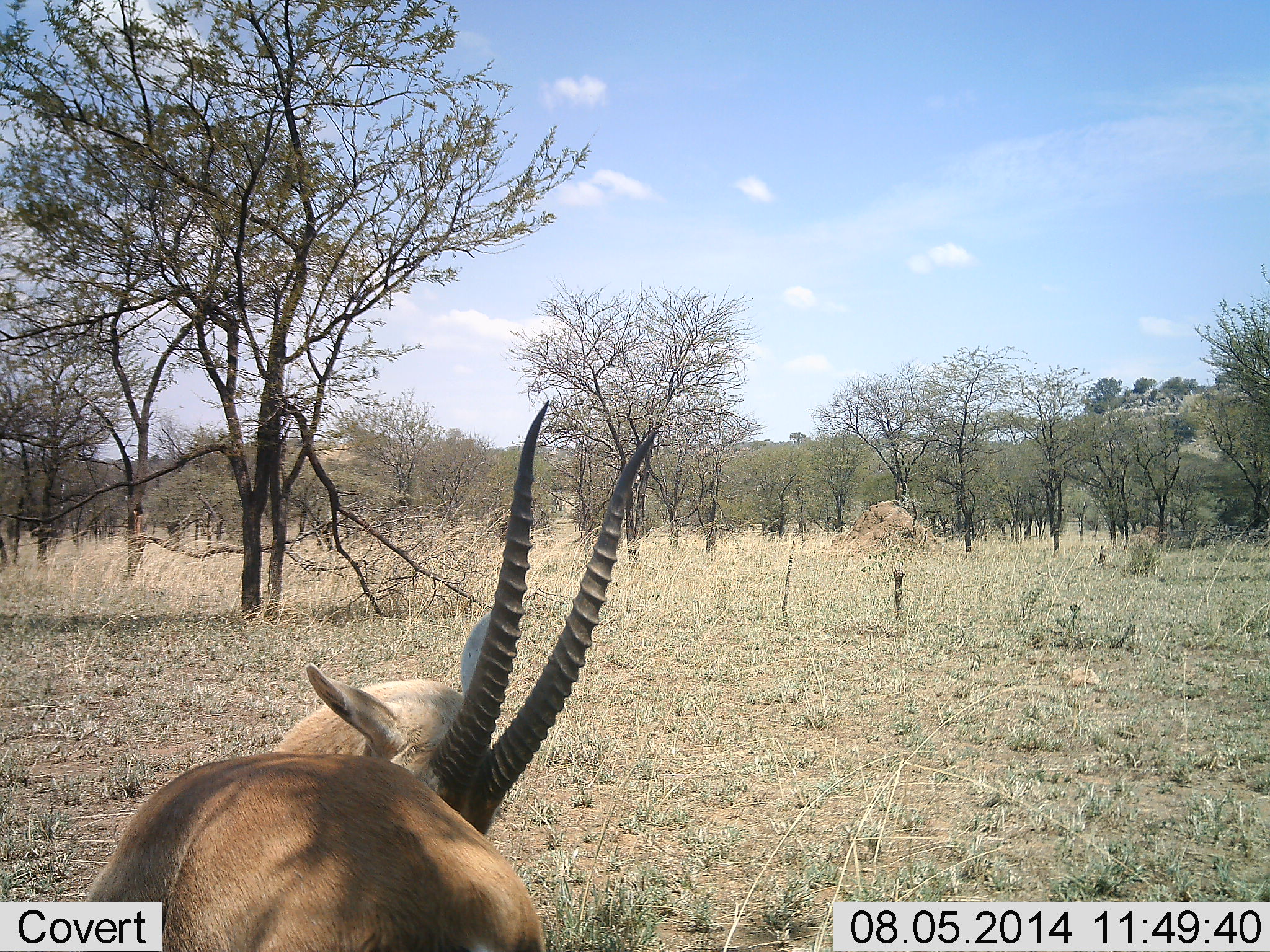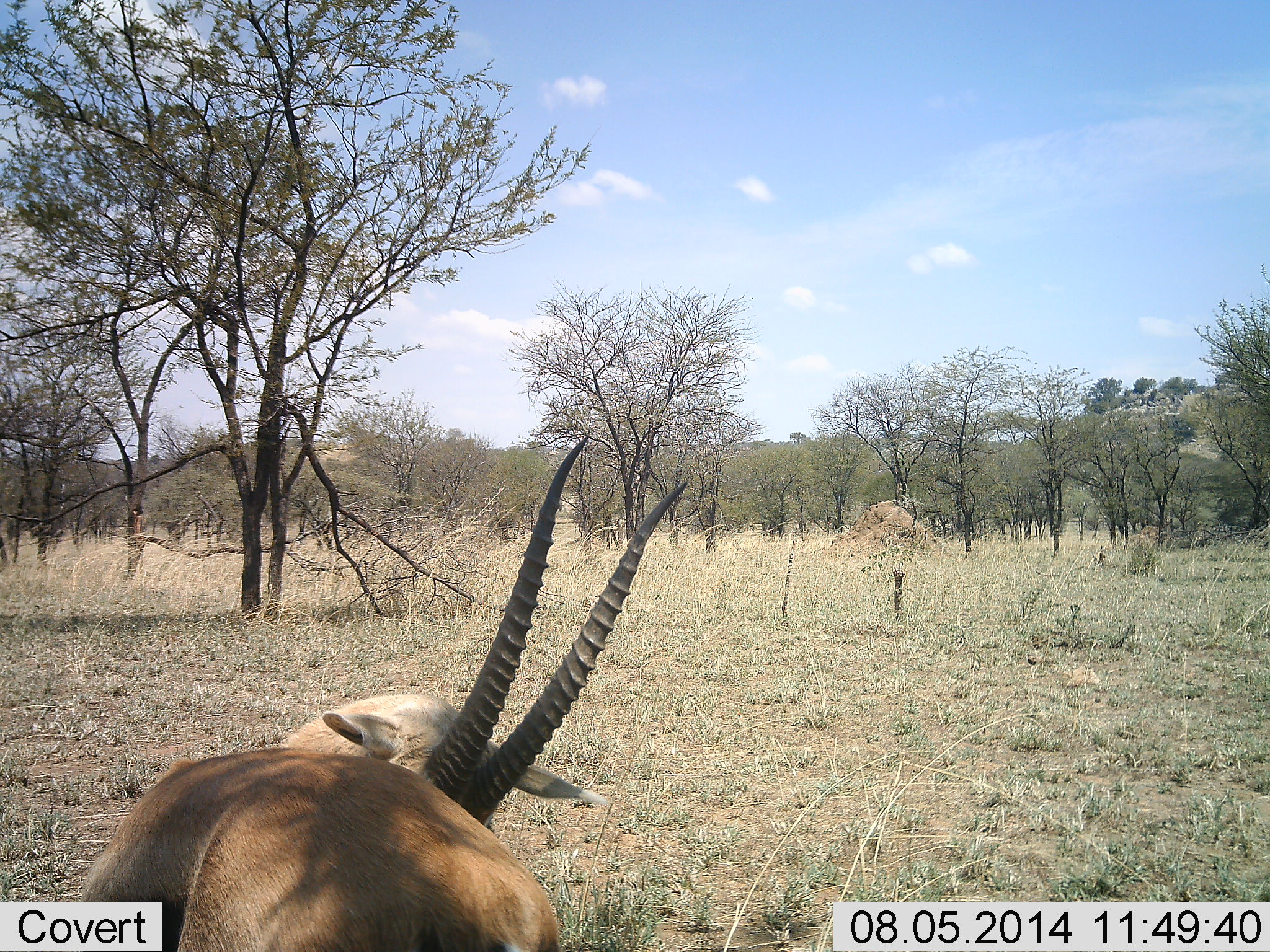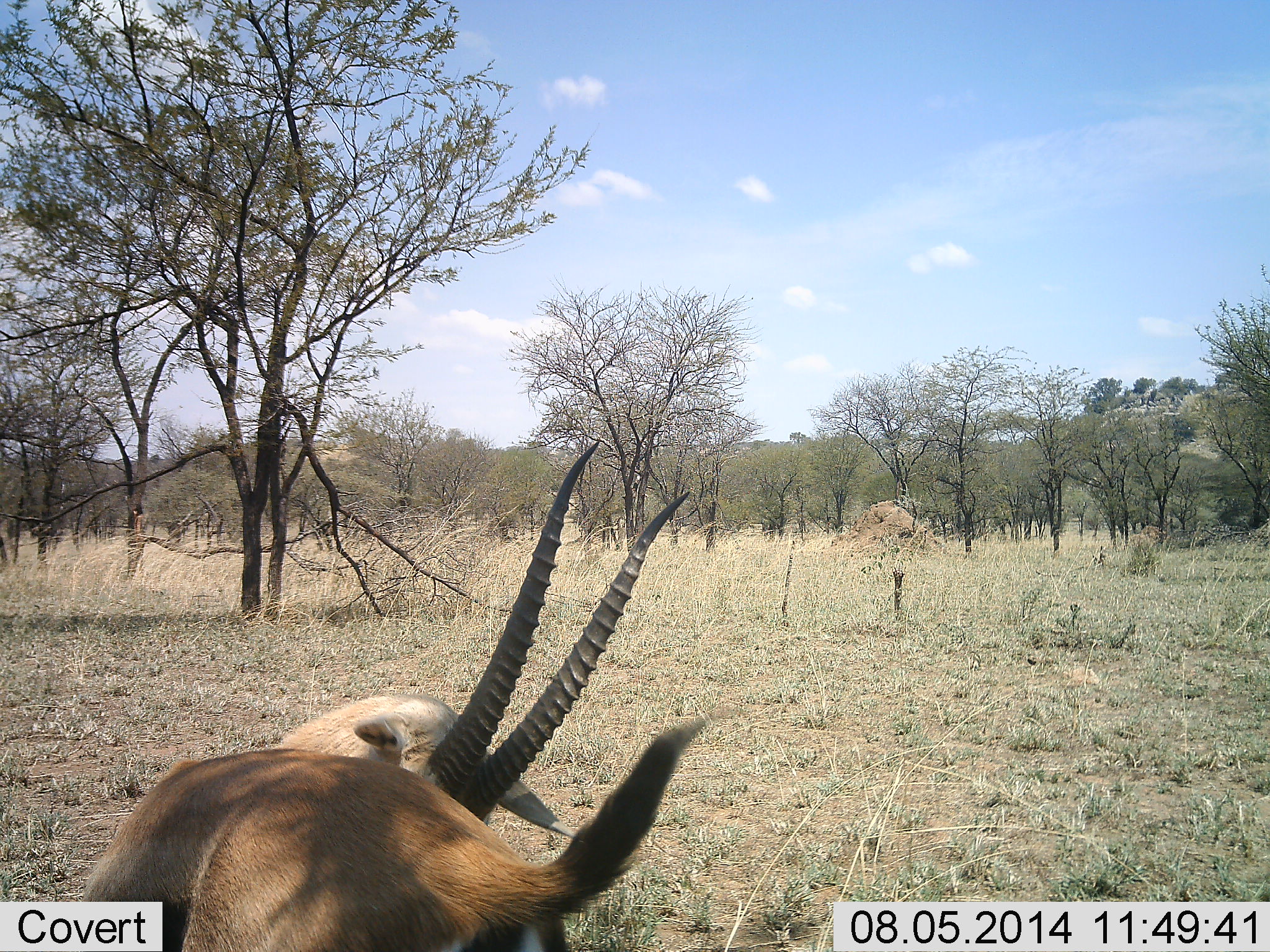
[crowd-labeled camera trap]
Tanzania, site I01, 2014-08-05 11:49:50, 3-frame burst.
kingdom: Animalia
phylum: Chordata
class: Mammalia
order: Artiodactyla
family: Bovidae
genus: Nanger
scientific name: Nanger granti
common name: grant's gazelle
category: gazellegrants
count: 1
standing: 70%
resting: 20%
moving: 0%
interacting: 10%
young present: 0%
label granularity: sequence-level